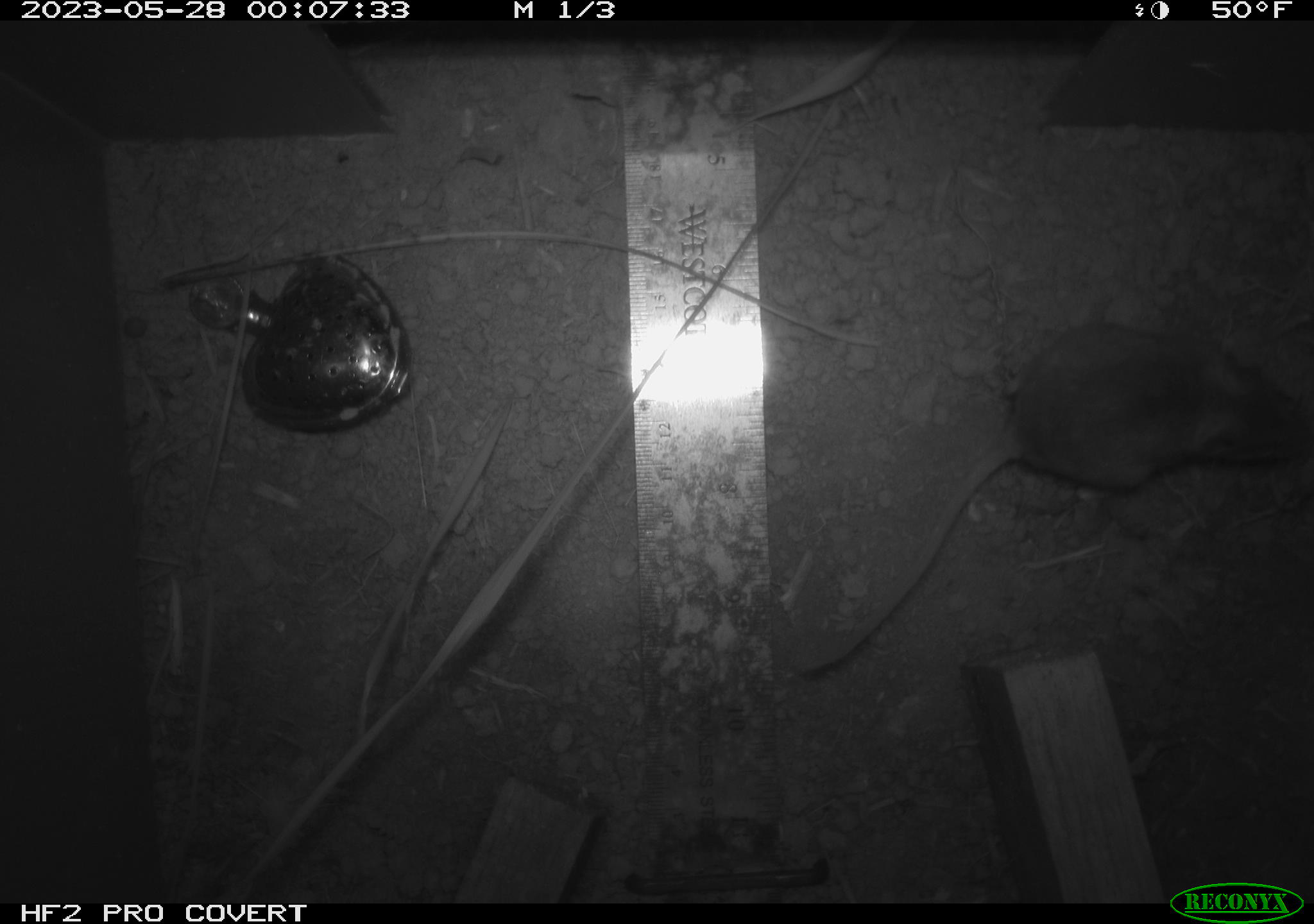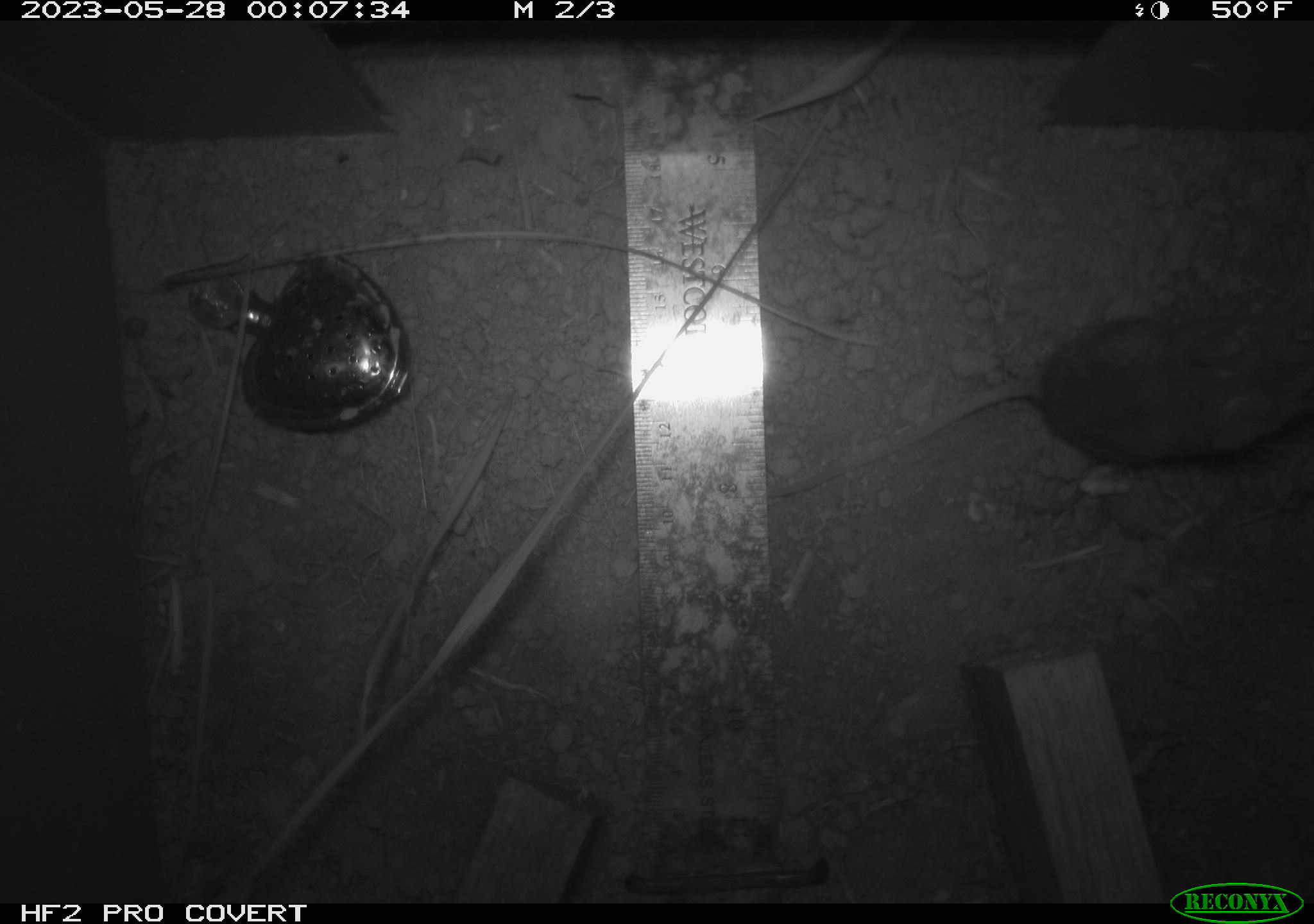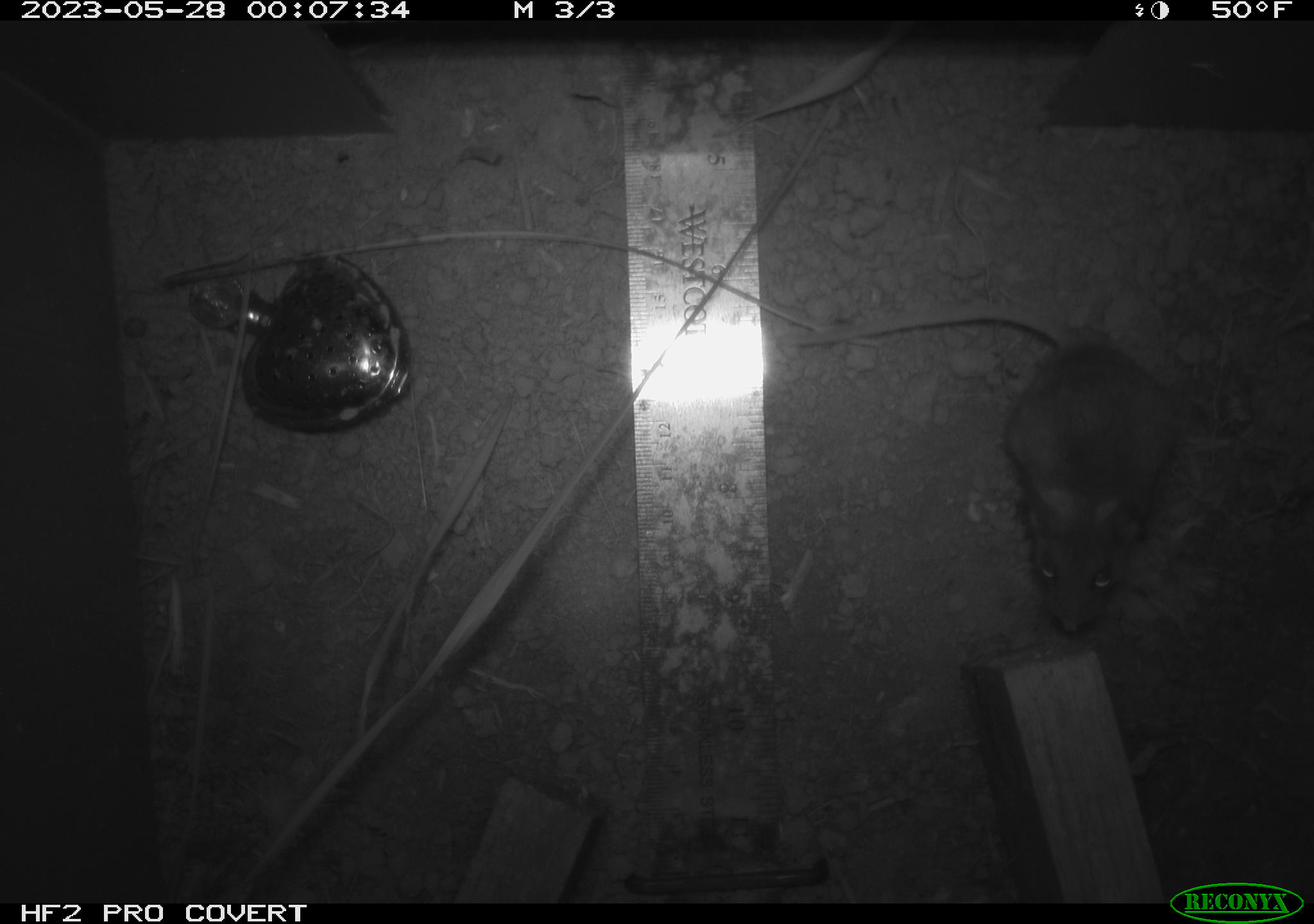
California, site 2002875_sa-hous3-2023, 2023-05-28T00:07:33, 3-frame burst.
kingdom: Animalia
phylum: Chordata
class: Mammalia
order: Rodentia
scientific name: Rodentia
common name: mouse species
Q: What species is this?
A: Mouse species (Rodentia).